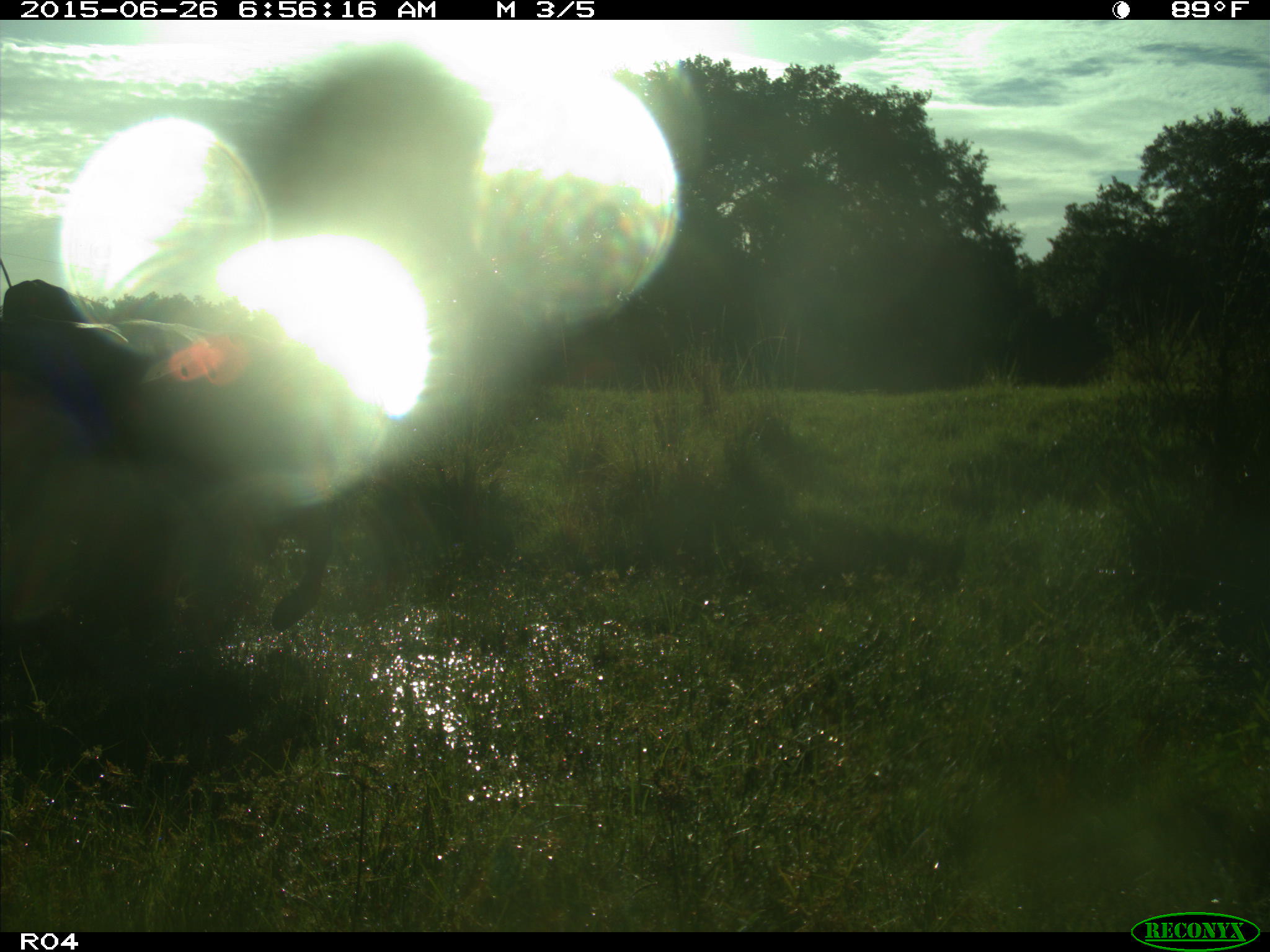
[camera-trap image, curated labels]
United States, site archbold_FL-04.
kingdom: Animalia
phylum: Chordata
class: Mammalia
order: Artiodactyla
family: Bovidae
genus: Bos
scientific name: Bos taurus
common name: domestic cow